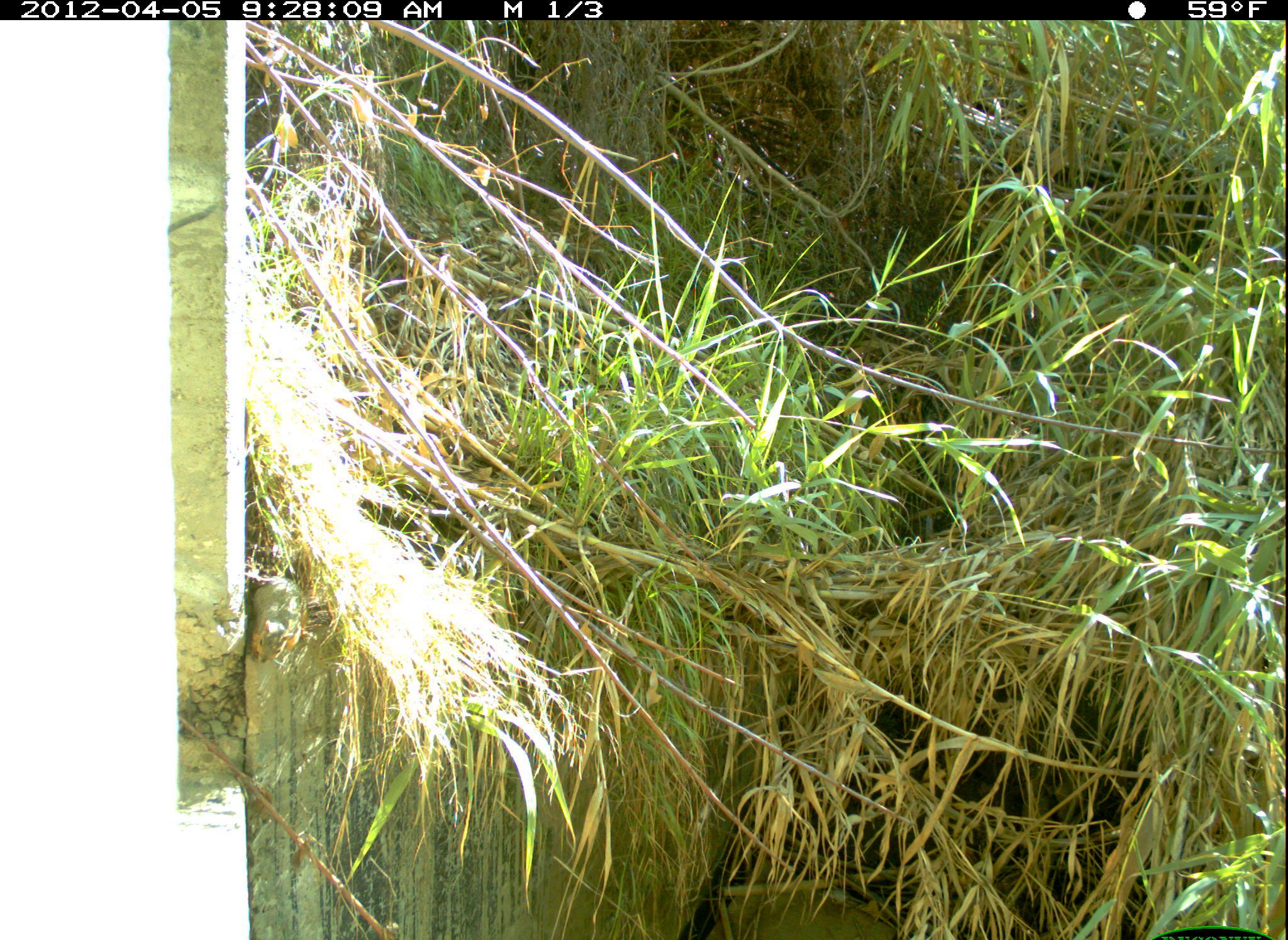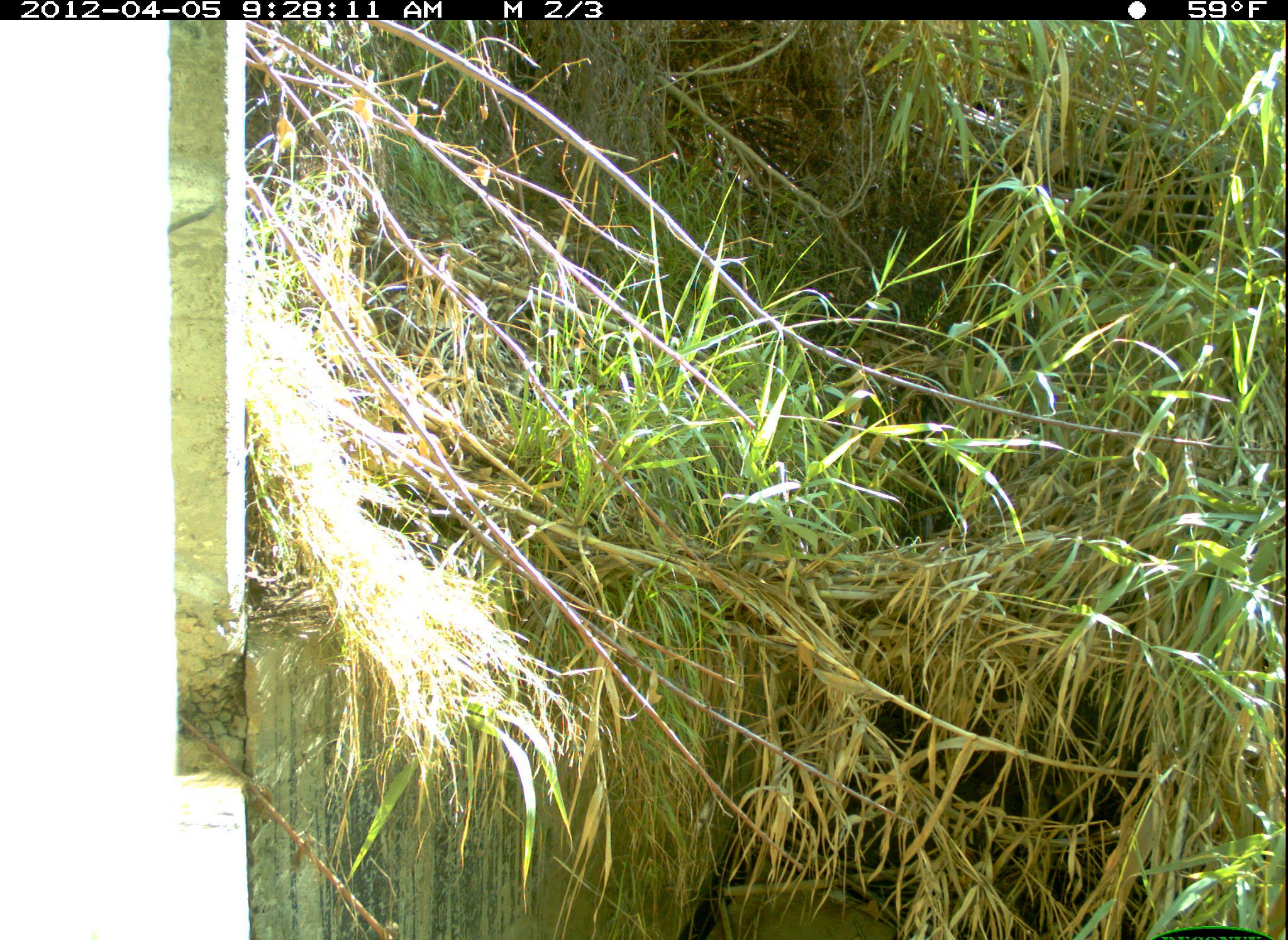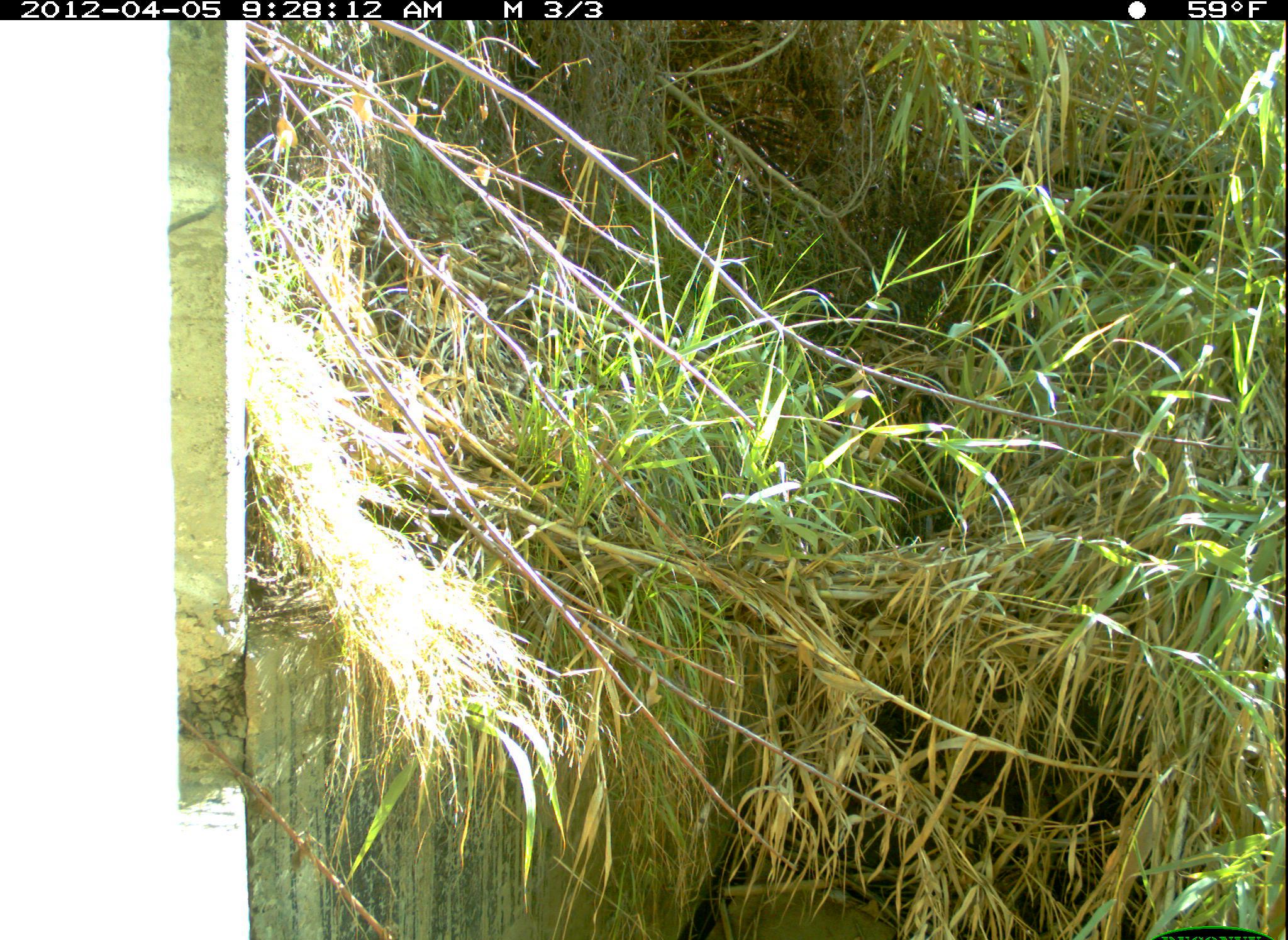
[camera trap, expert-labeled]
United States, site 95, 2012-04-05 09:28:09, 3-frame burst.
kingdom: Animalia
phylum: Chordata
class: Mammalia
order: Rodentia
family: Sciuridae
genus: Sciurus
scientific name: Sciurus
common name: squirrel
Squirrel (Sciurus).